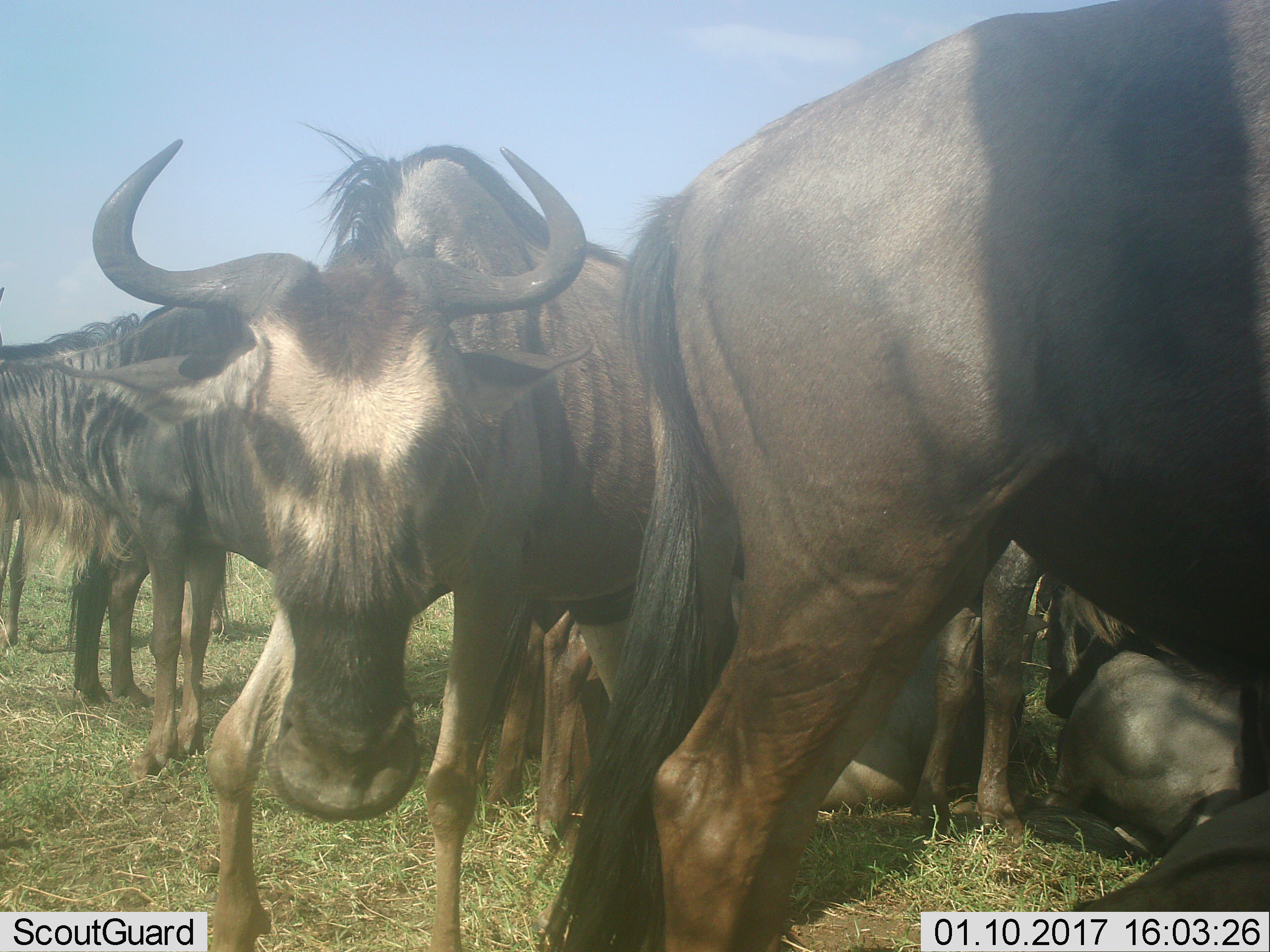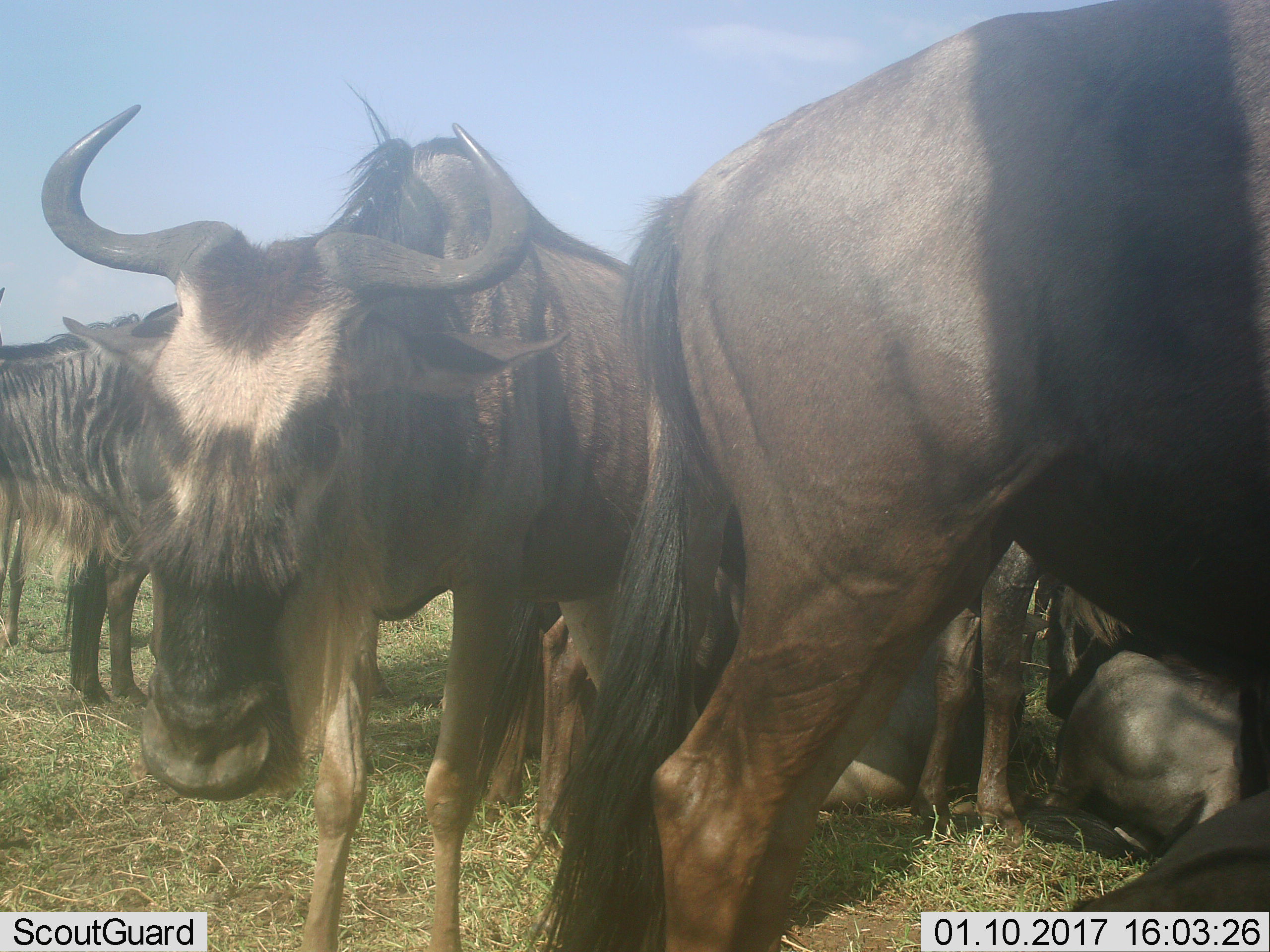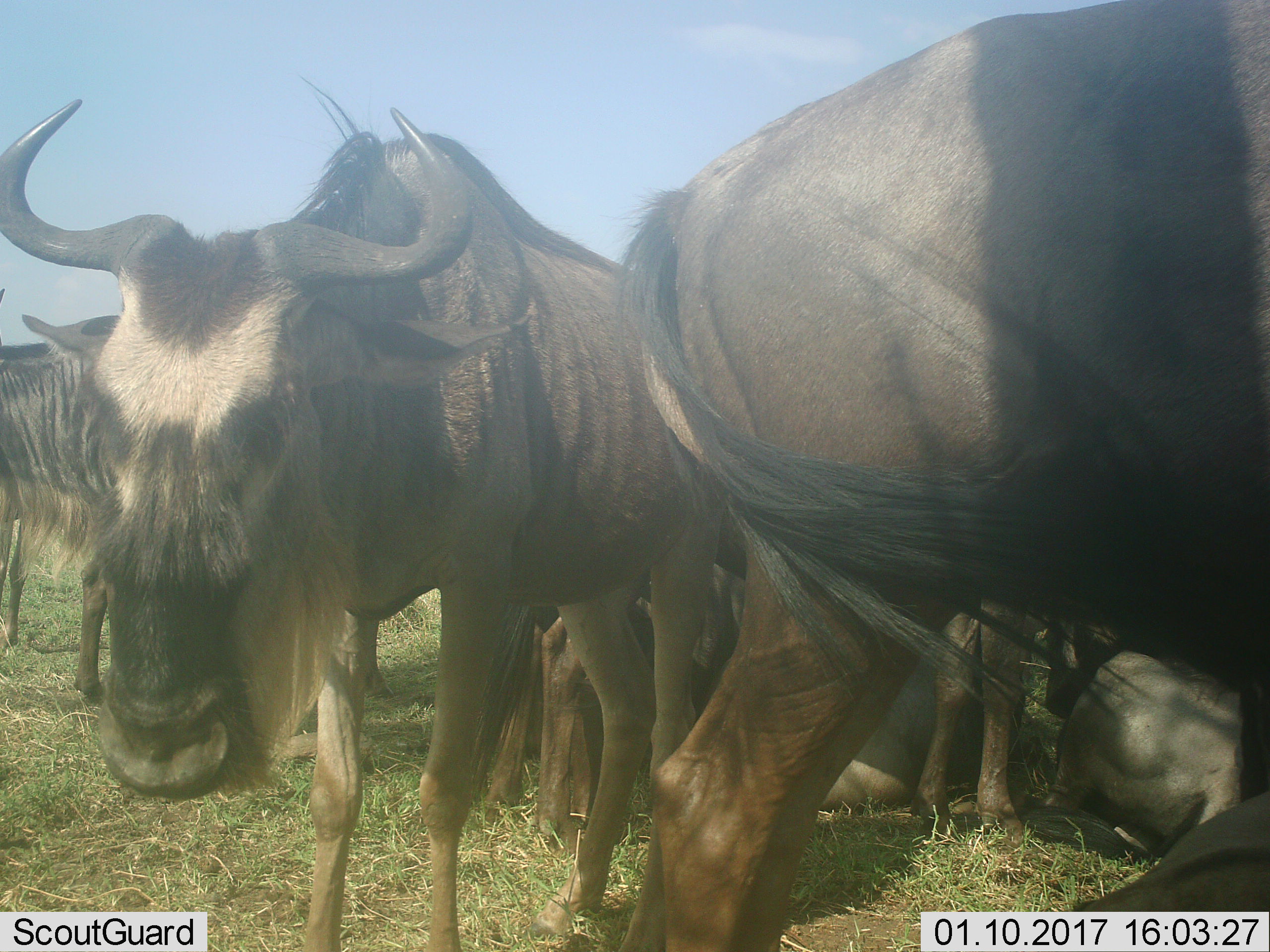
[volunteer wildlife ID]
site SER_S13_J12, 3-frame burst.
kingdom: Animalia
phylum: Chordata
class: Mammalia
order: Artiodactyla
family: Bovidae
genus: Connochaetes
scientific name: Connochaetes taurinus taurinus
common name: blue wildebeest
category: wildebeestblue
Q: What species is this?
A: Wildebeestblue (blue wildebeest) (Connochaetes taurinus taurinus).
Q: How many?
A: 9.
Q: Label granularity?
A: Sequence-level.